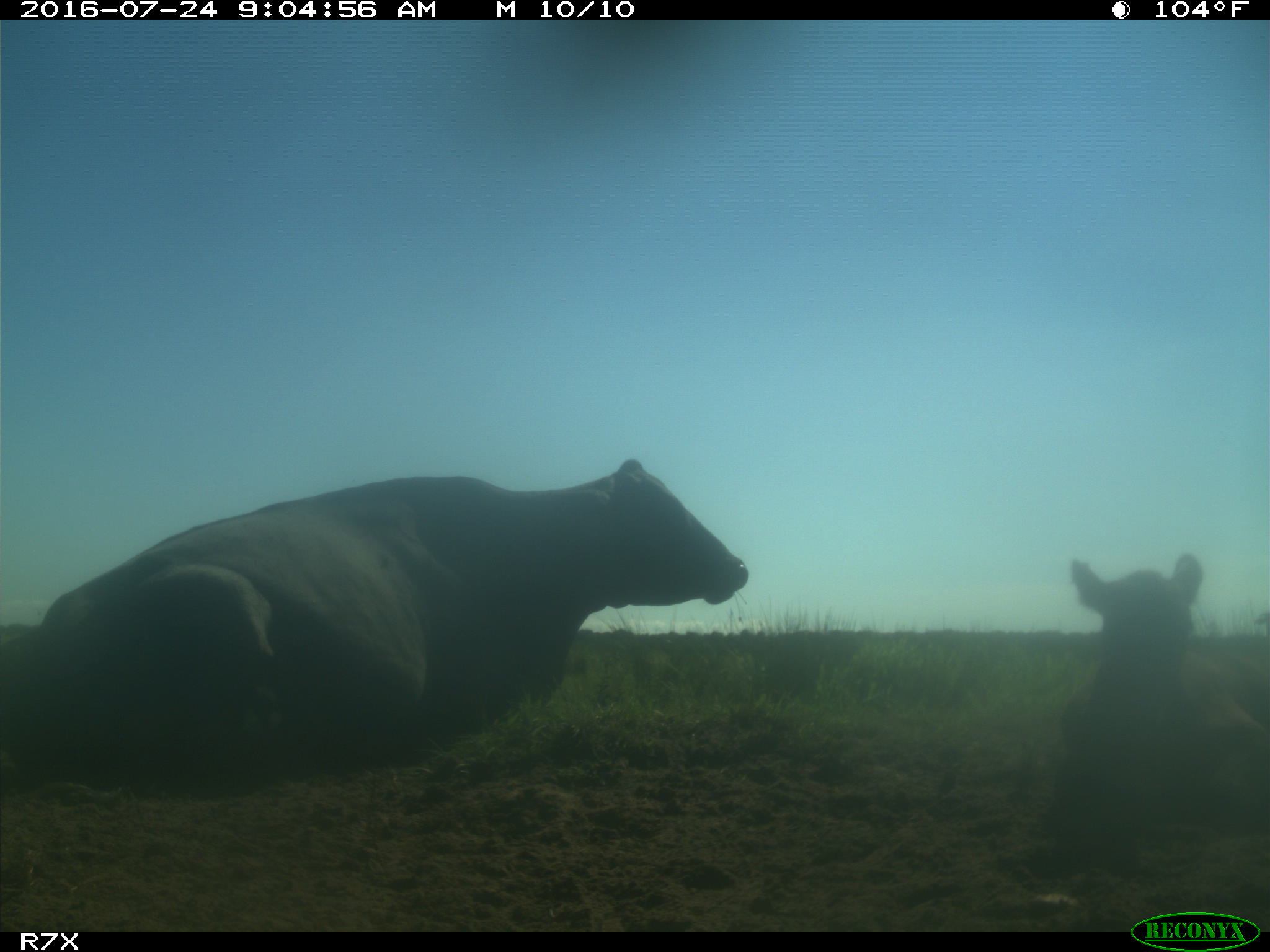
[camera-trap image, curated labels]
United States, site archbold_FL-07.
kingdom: Animalia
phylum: Chordata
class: Mammalia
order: Artiodactyla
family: Bovidae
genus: Bos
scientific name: Bos taurus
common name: domestic cow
Bos taurus (domestic cow).